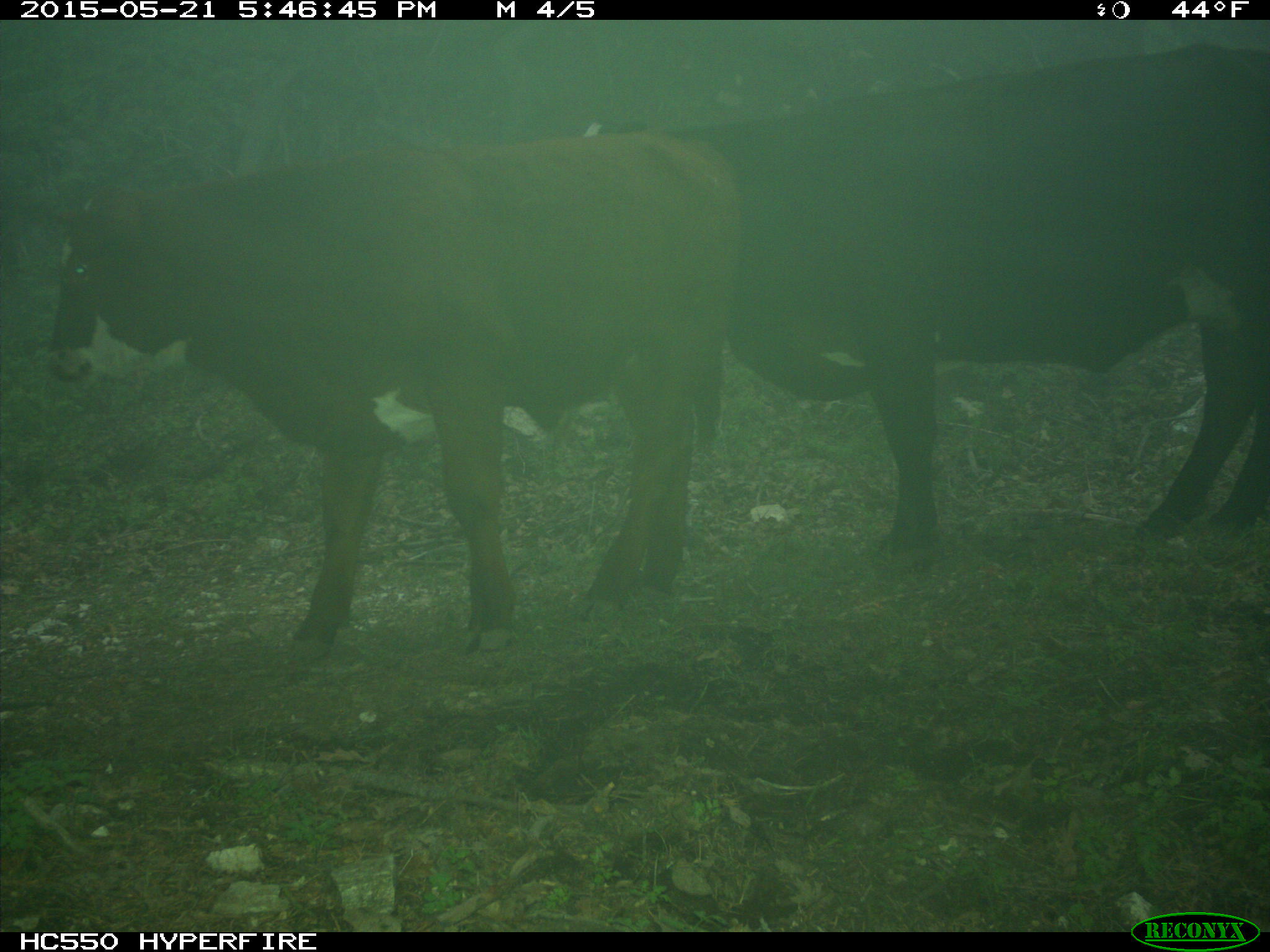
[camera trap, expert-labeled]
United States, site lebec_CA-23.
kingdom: Animalia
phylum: Chordata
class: Mammalia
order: Artiodactyla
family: Bovidae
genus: Bos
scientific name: Bos taurus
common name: domestic cow